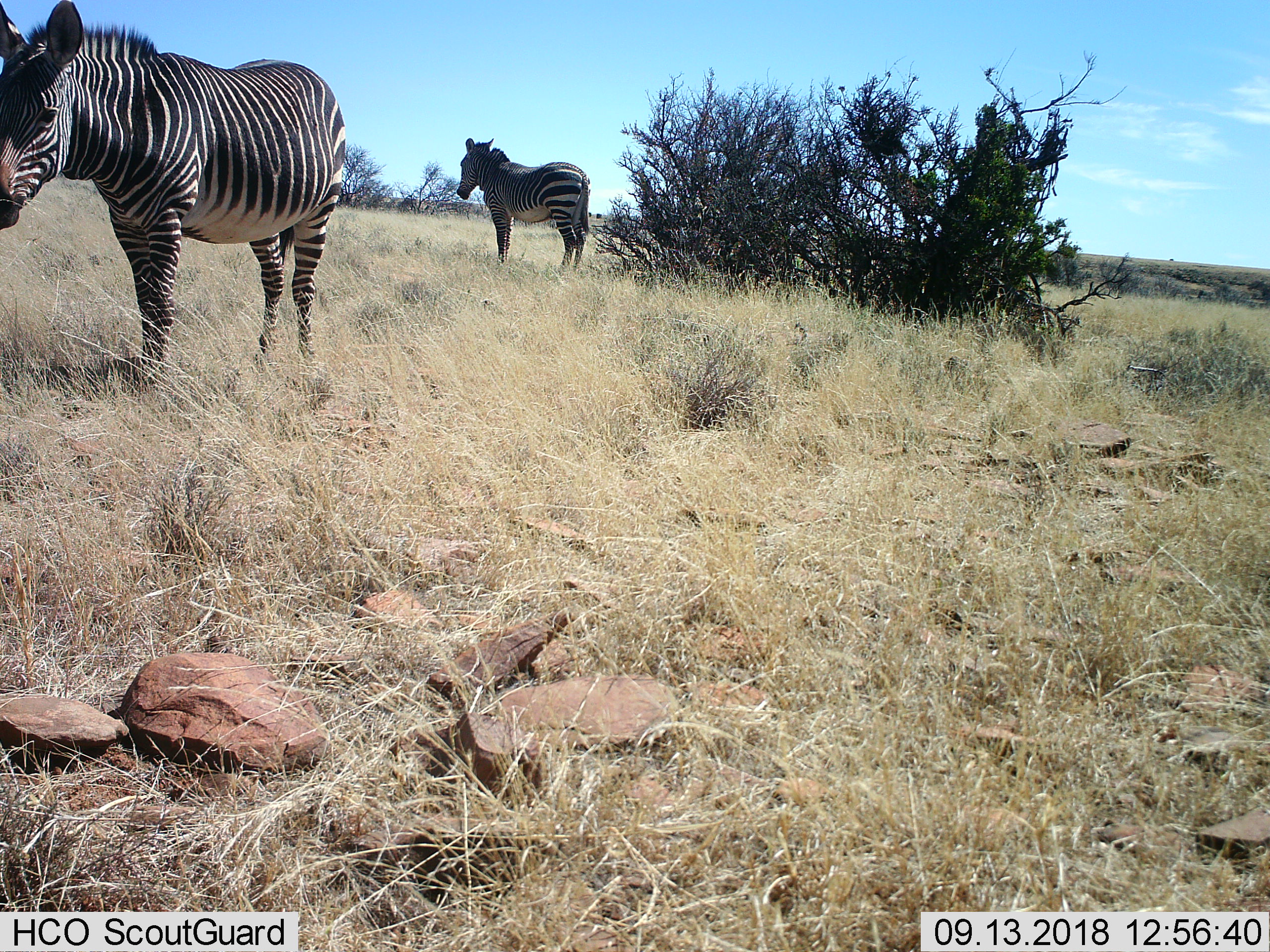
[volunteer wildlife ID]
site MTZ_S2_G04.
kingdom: Animalia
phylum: Chordata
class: Mammalia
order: Perissodactyla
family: Equidae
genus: Equus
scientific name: Equus zebra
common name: mountain zebra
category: zebramountain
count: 2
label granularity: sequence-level